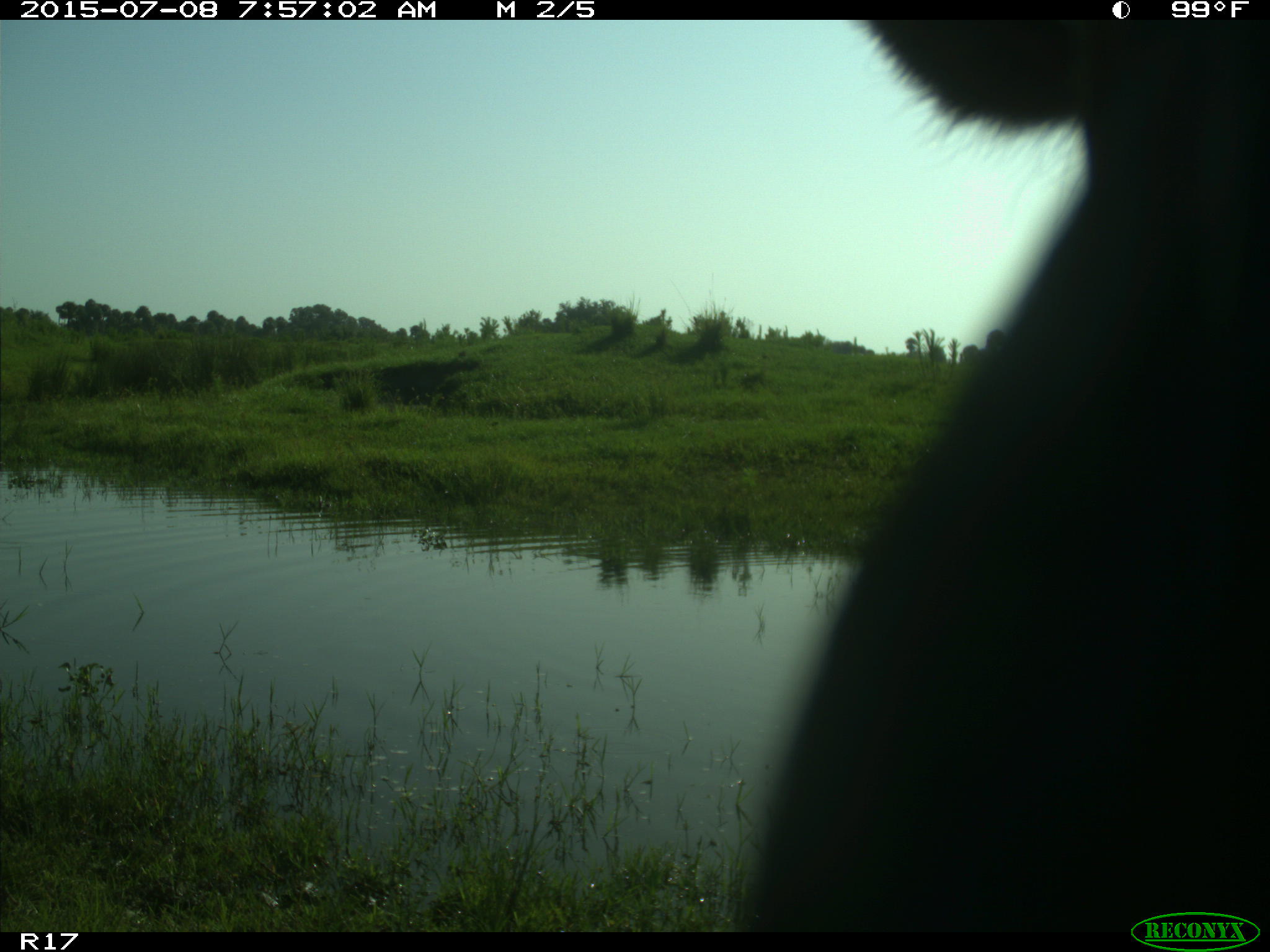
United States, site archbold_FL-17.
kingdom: Animalia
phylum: Chordata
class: Mammalia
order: Artiodactyla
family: Bovidae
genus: Bos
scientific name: Bos taurus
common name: domestic cow